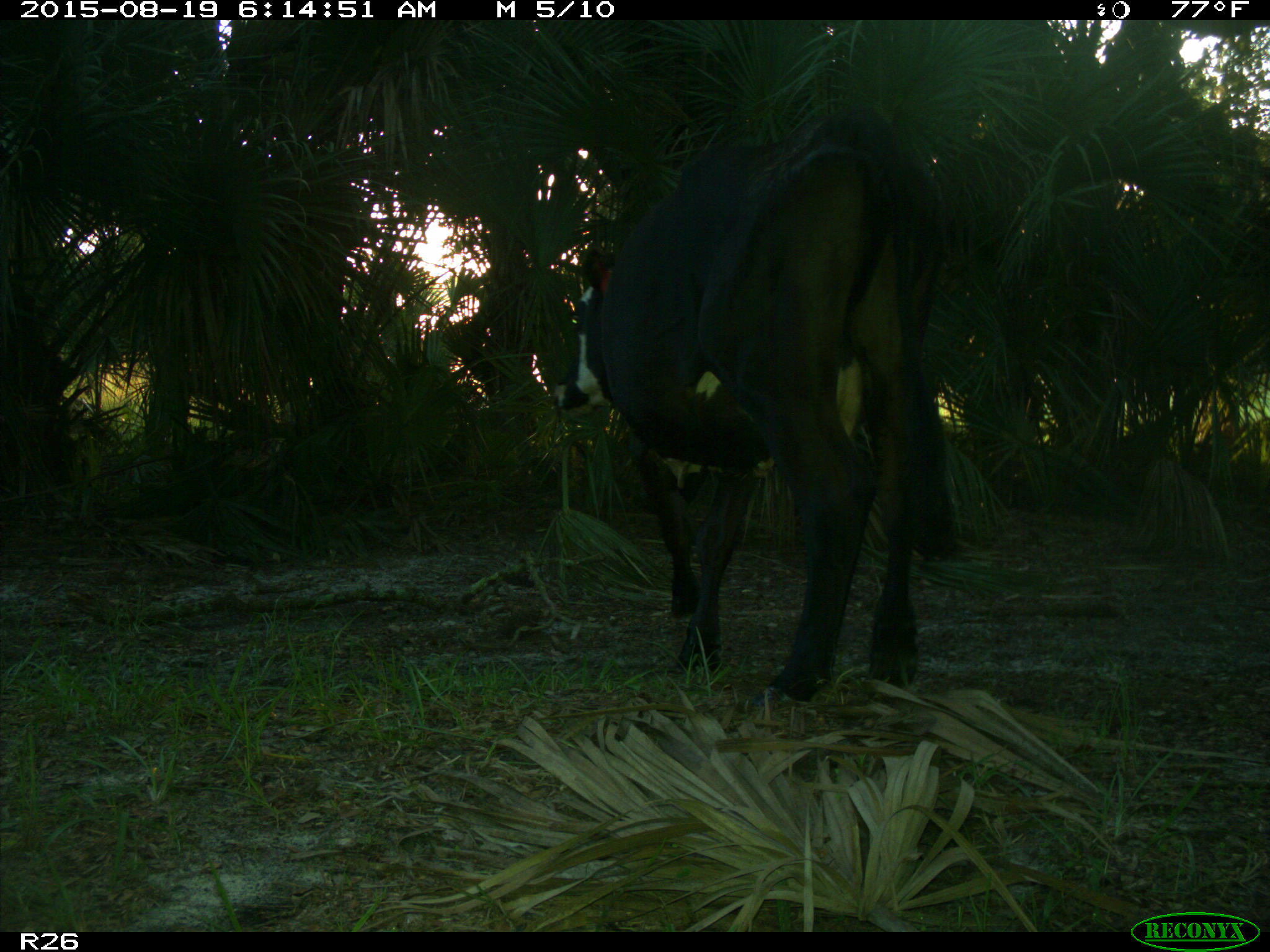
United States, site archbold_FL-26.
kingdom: Animalia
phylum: Chordata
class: Mammalia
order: Artiodactyla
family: Bovidae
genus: Bos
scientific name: Bos taurus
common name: domestic cow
Bos taurus (domestic cow).